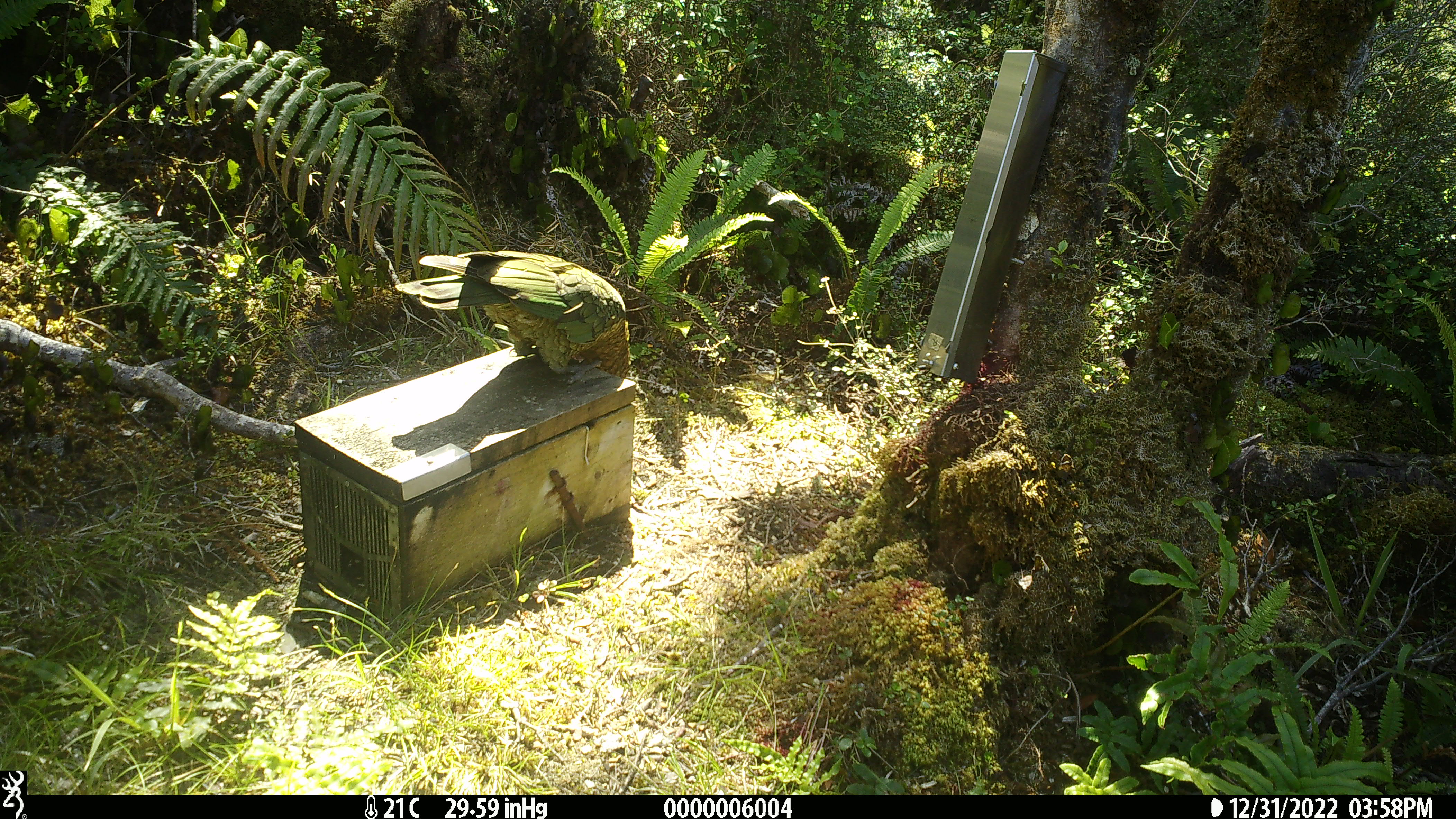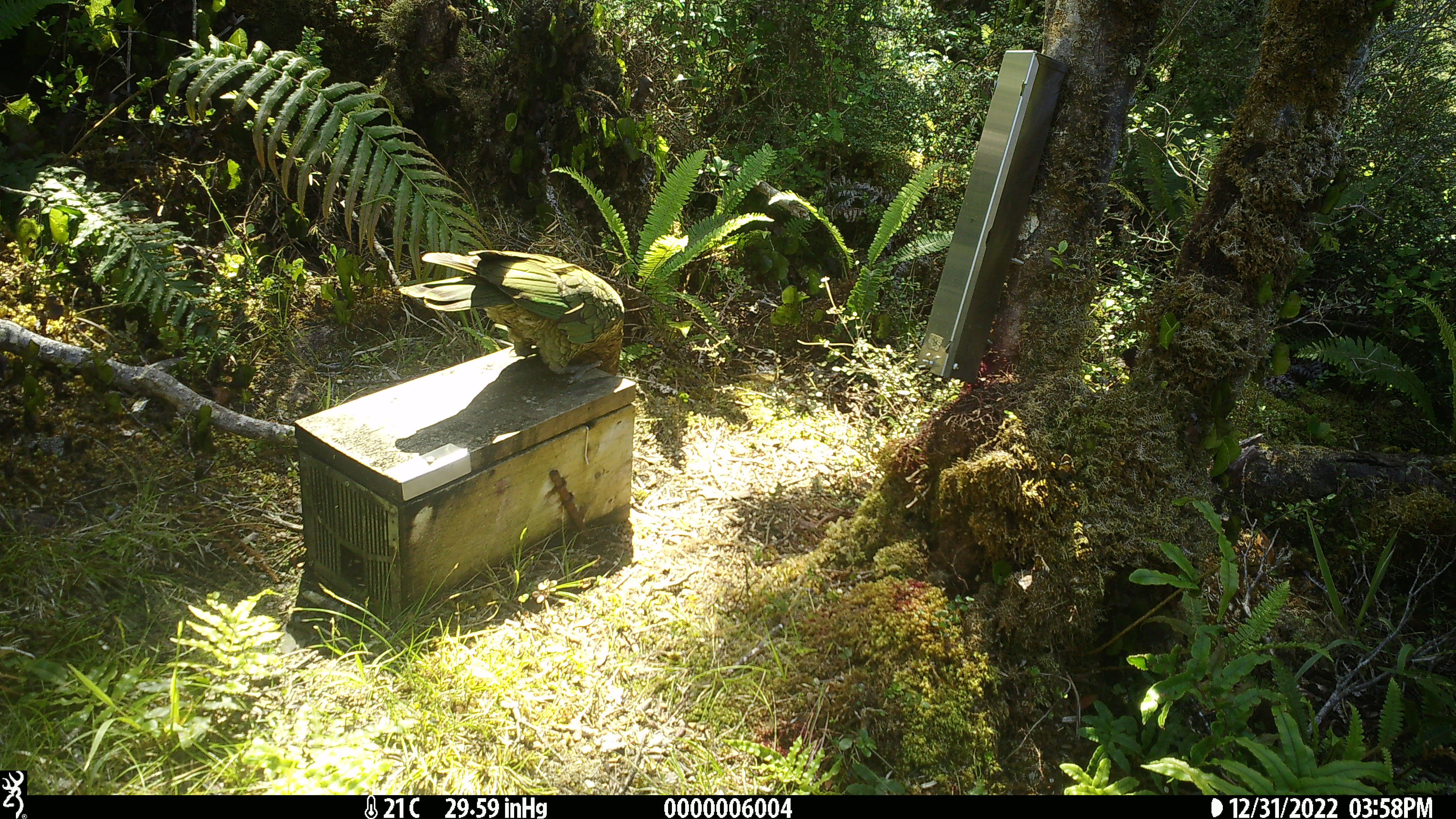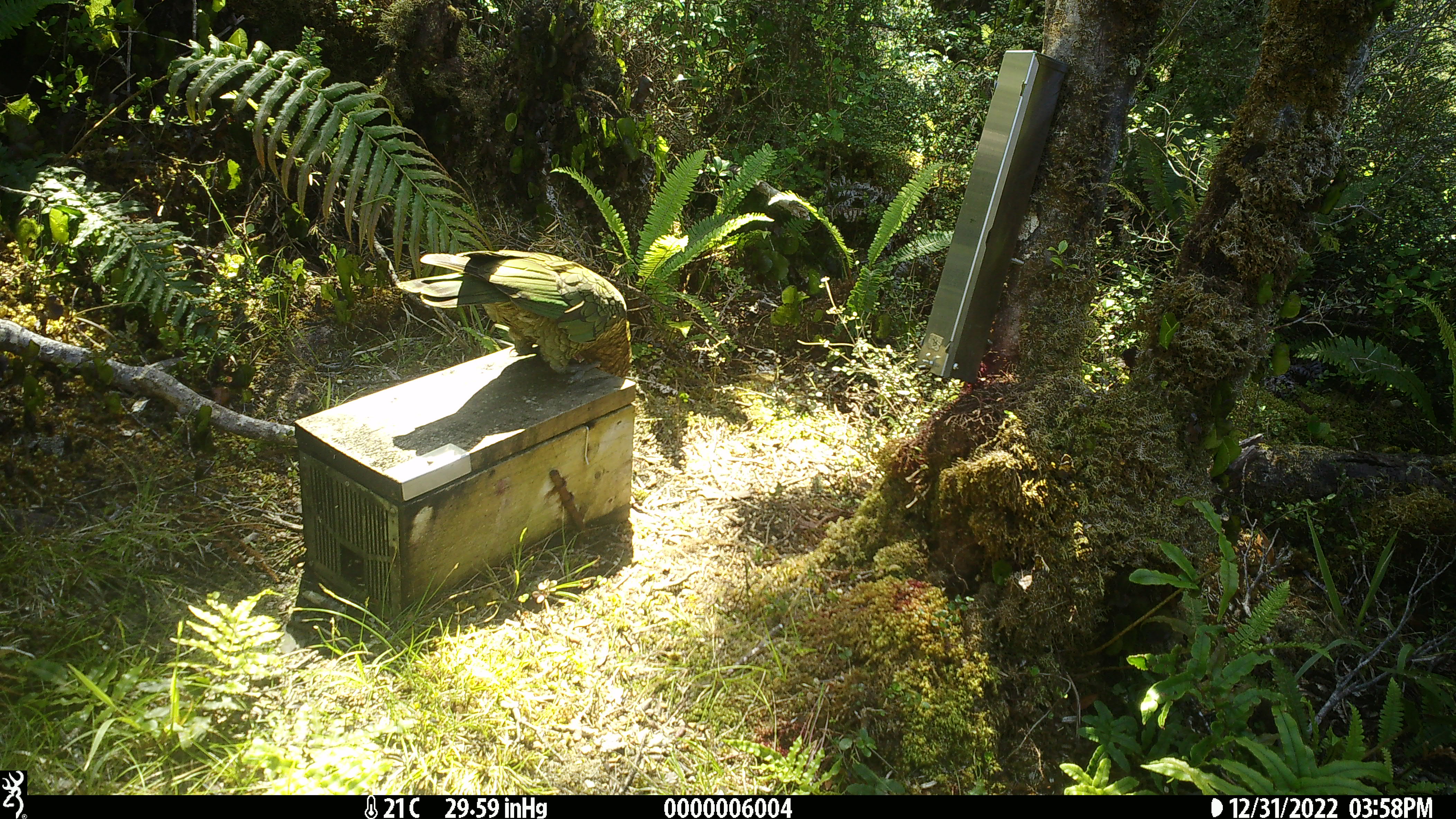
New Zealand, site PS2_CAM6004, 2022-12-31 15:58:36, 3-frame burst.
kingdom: Animalia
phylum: Chordata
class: Aves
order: Psittaciformes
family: Strigopidae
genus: Nestor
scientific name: Nestor notabilis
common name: kea